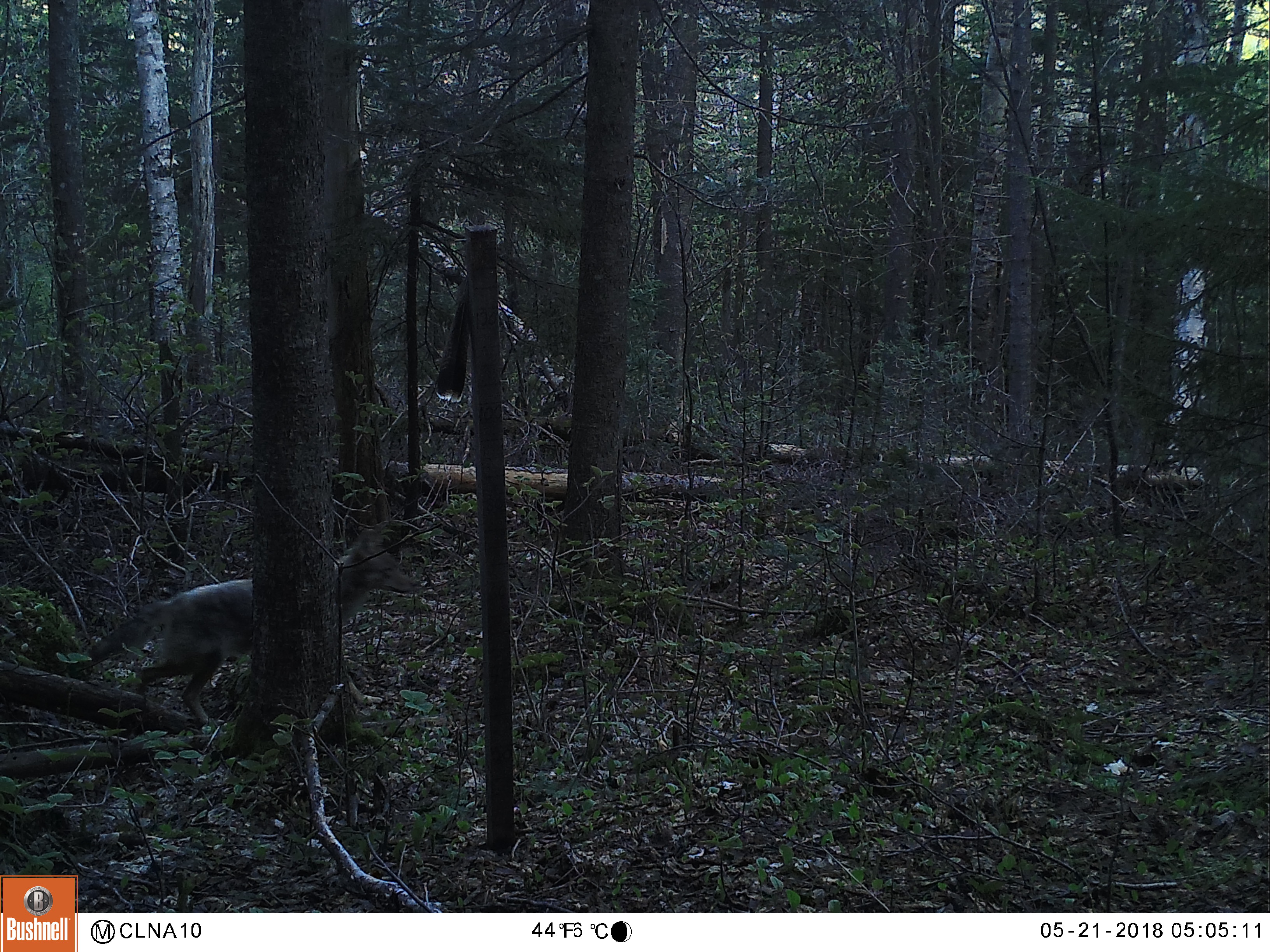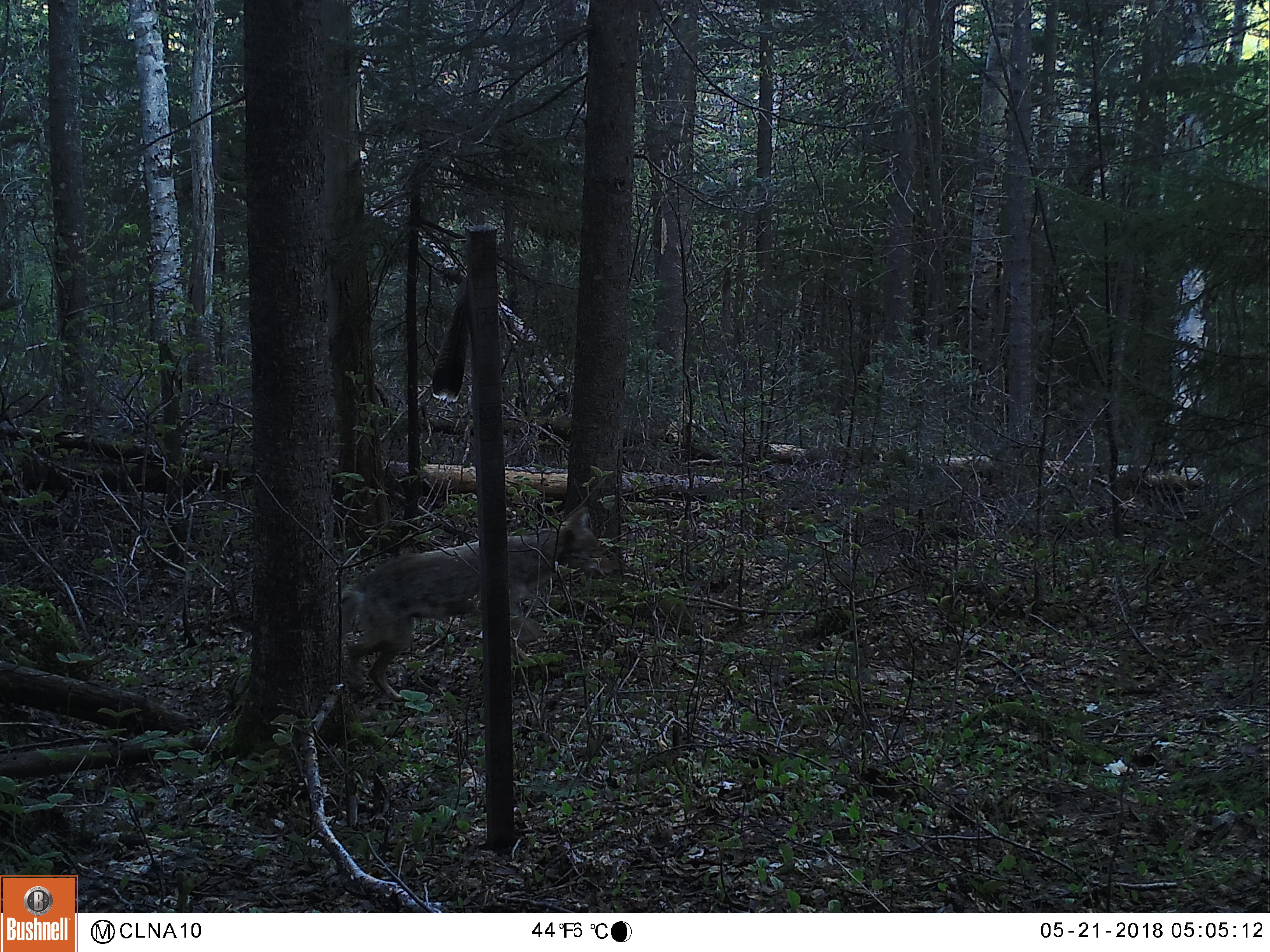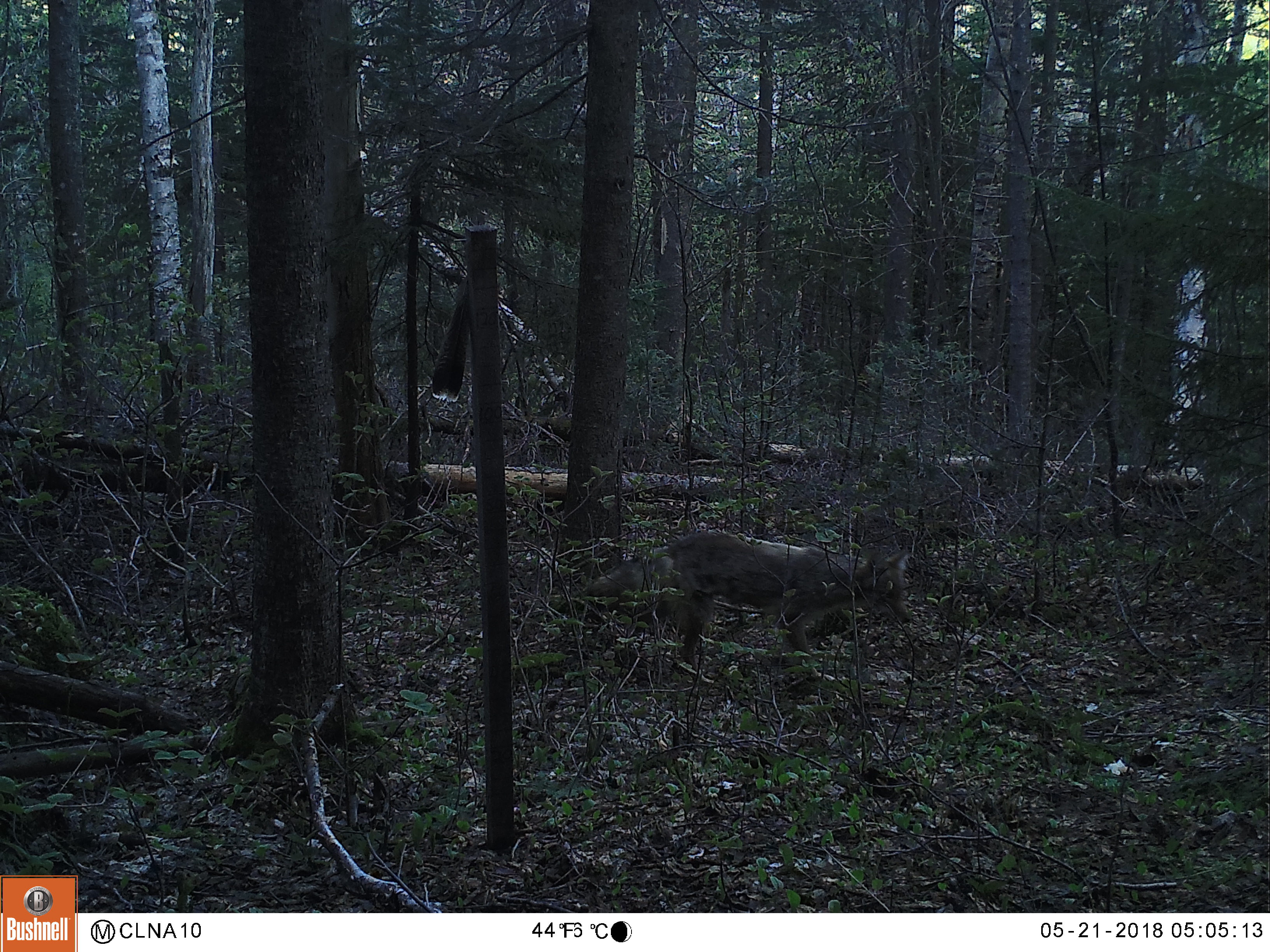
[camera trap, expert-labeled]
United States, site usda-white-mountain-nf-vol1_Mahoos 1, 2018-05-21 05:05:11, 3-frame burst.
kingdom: Animalia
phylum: Chordata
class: Mammalia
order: Carnivora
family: Canidae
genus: Canis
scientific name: Canis latrans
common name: coyote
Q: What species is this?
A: Coyote (Canis latrans).